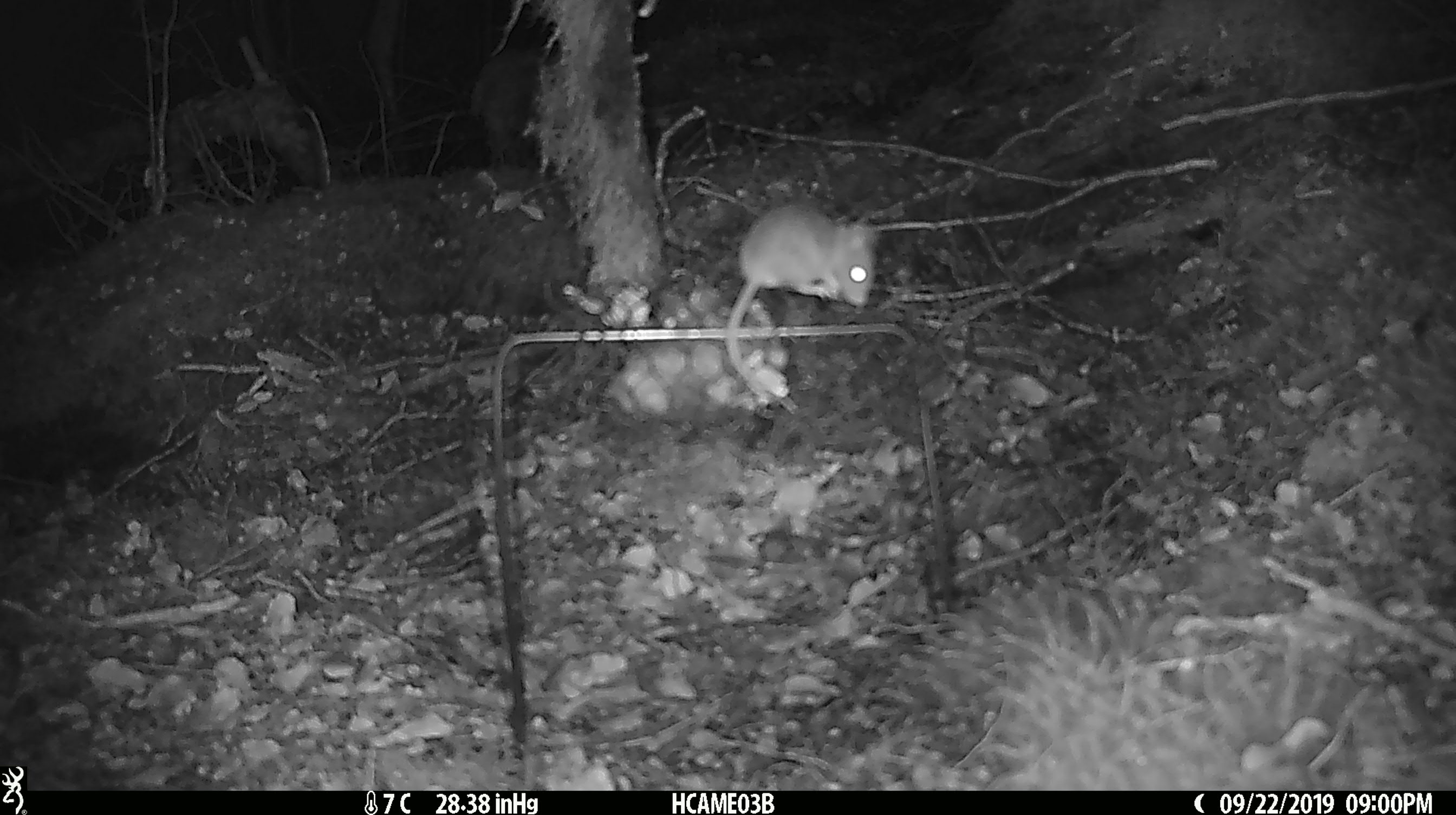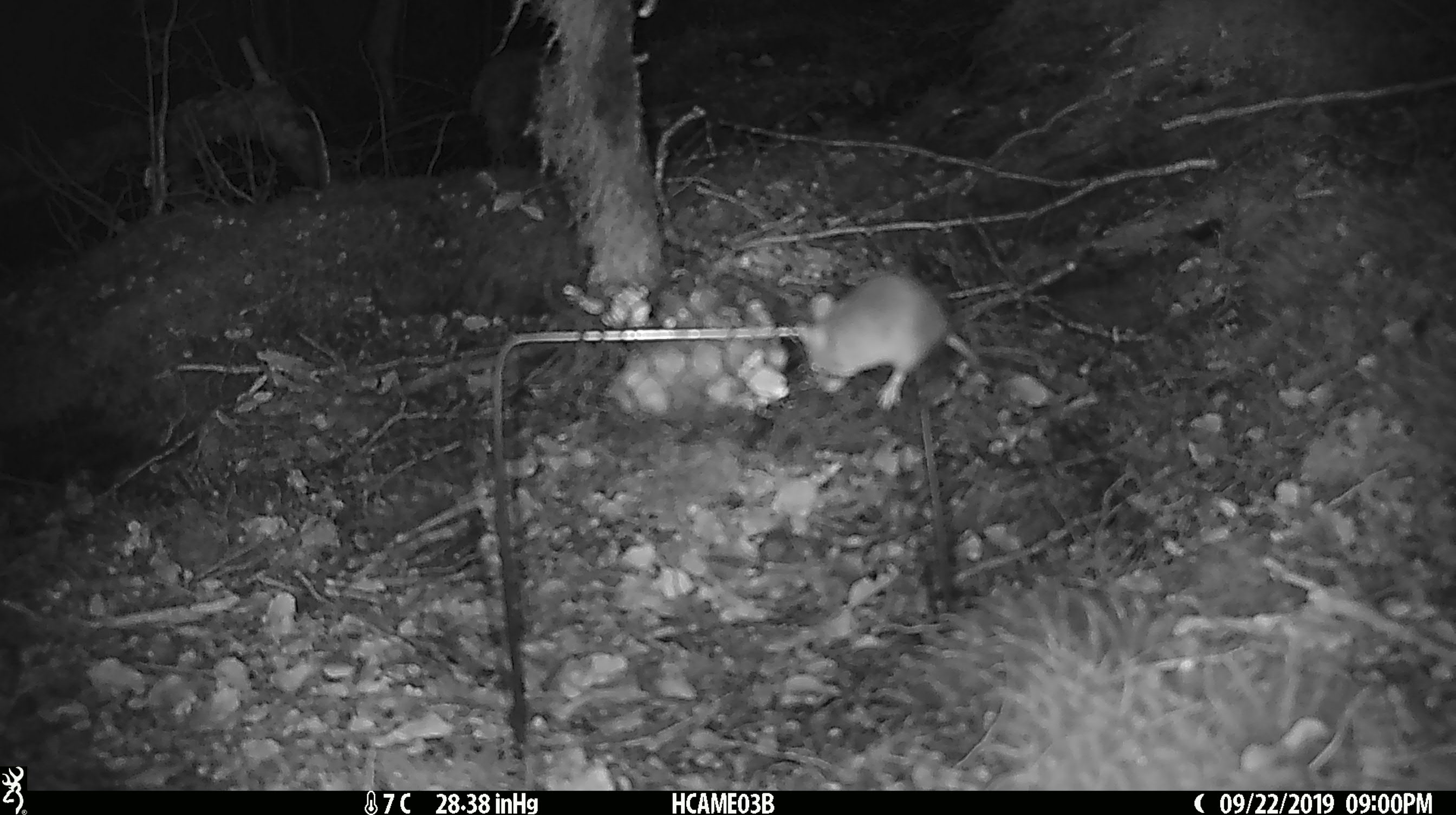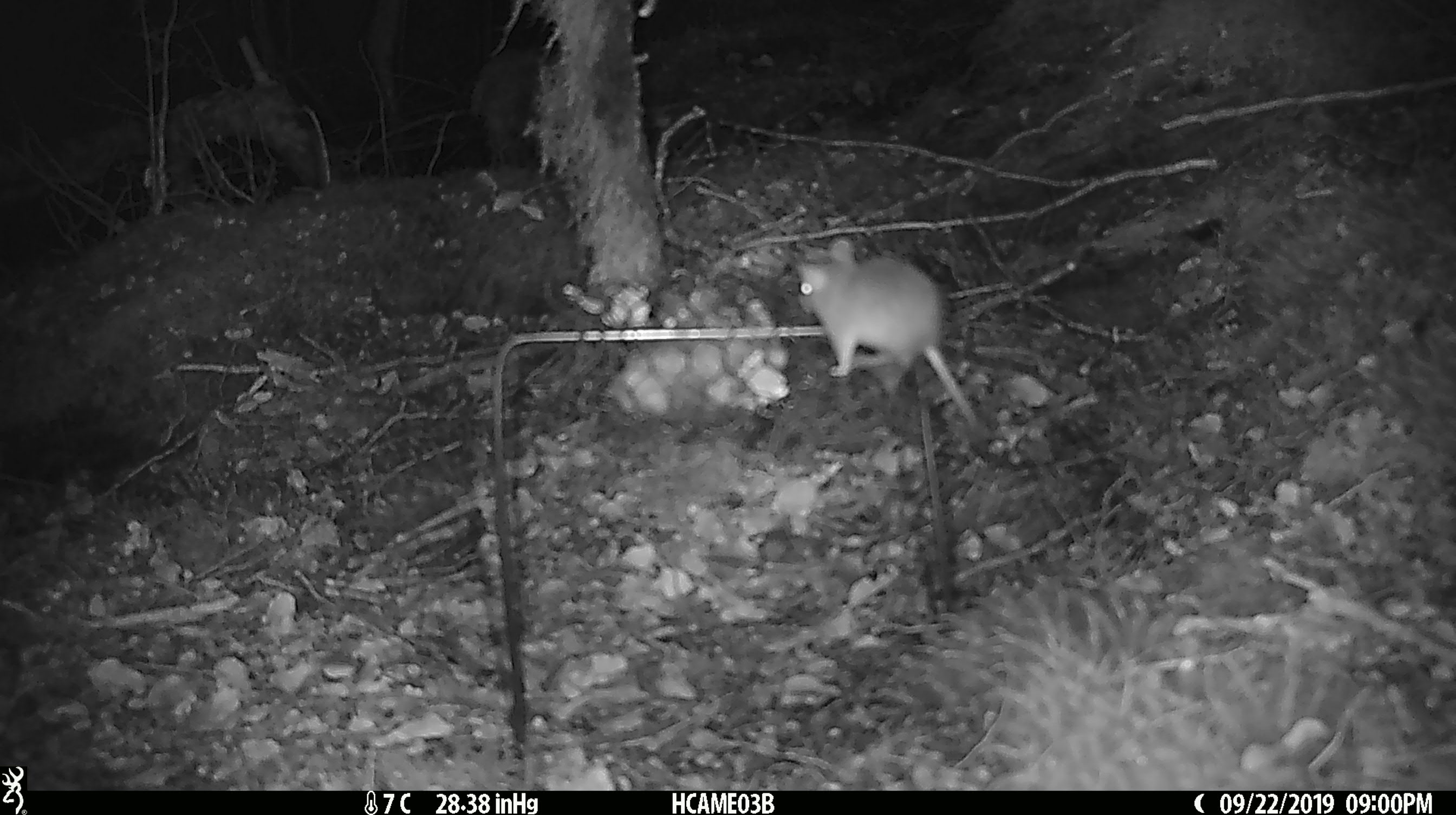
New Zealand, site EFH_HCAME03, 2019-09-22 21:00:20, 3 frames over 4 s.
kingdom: Animalia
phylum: Chordata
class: Mammalia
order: Rodentia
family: Muridae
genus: Mus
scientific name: Mus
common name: mouse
Mouse (Mus).